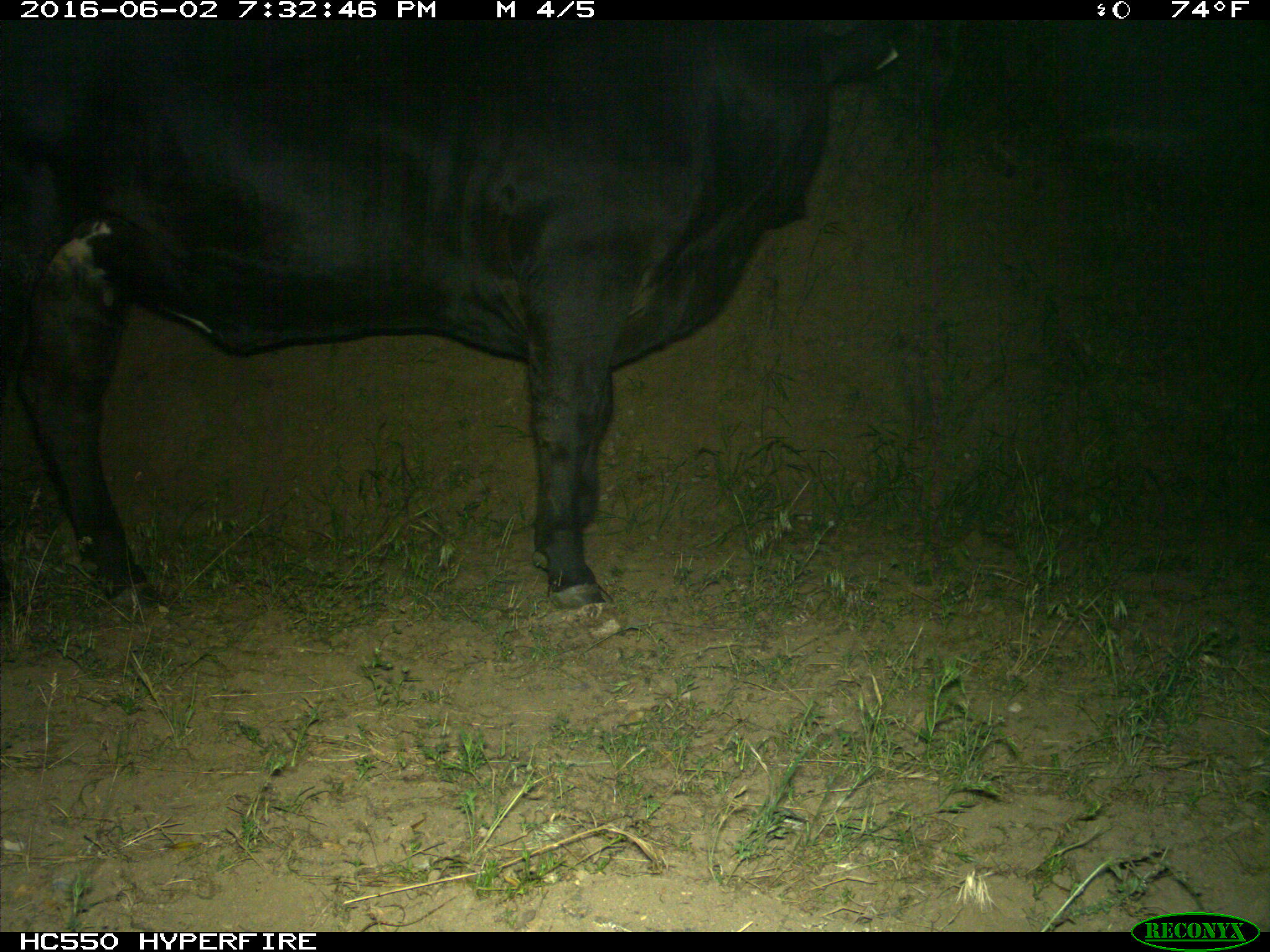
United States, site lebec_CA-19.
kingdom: Animalia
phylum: Chordata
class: Mammalia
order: Artiodactyla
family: Bovidae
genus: Bos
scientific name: Bos taurus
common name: domestic cow